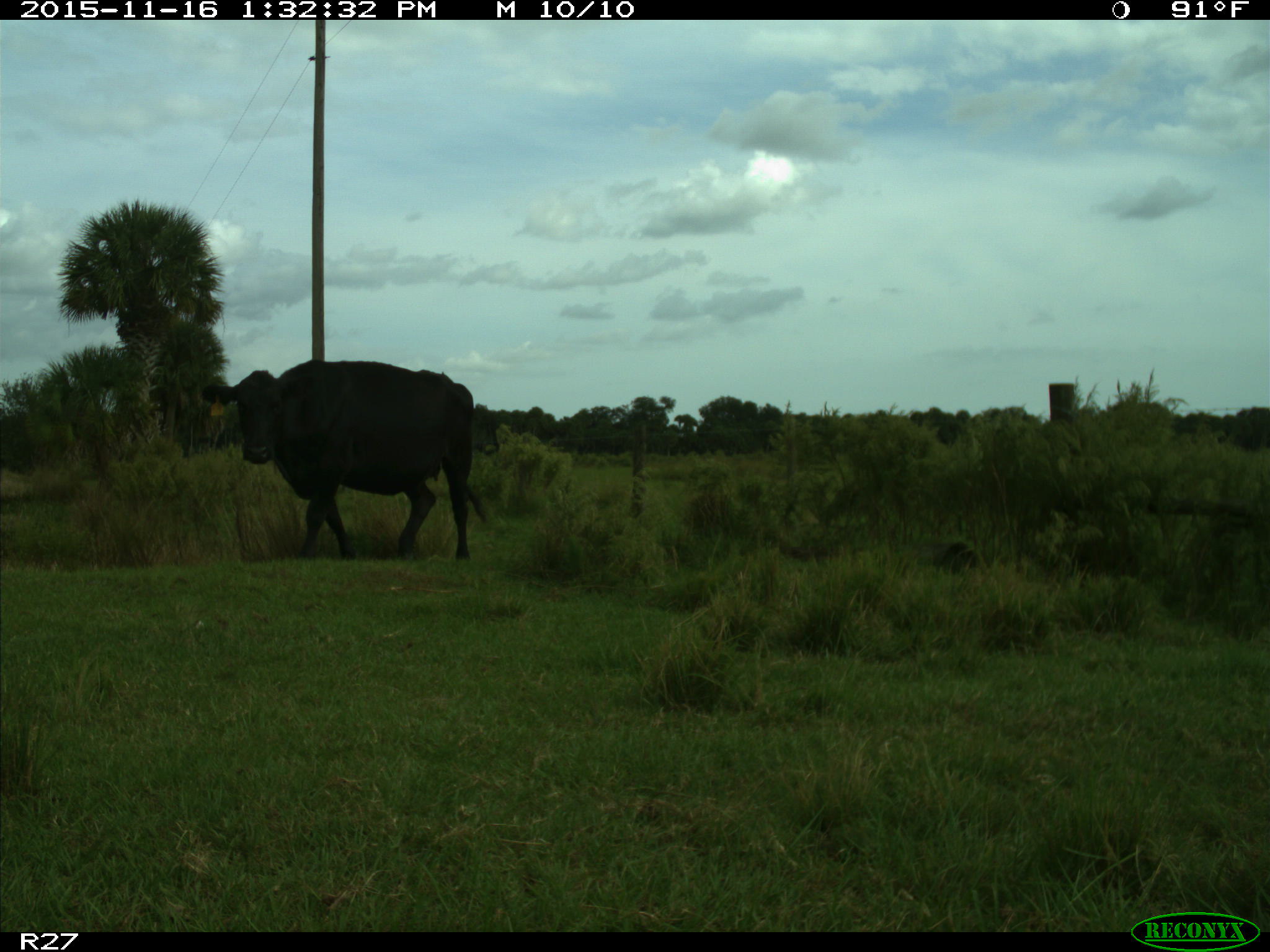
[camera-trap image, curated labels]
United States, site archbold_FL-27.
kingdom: Animalia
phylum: Chordata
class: Mammalia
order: Artiodactyla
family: Bovidae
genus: Bos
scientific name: Bos taurus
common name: domestic cow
Bos taurus (domestic cow).